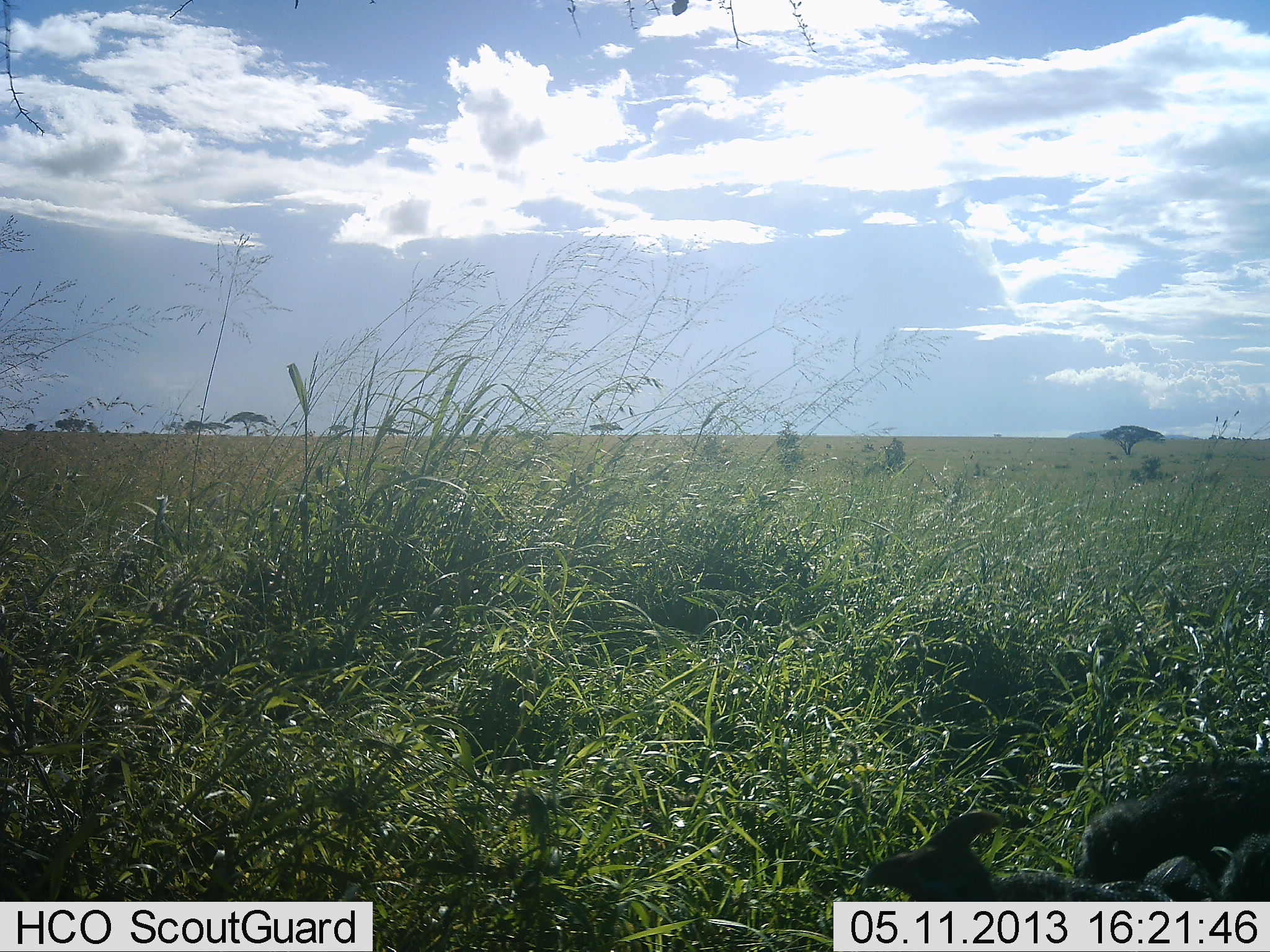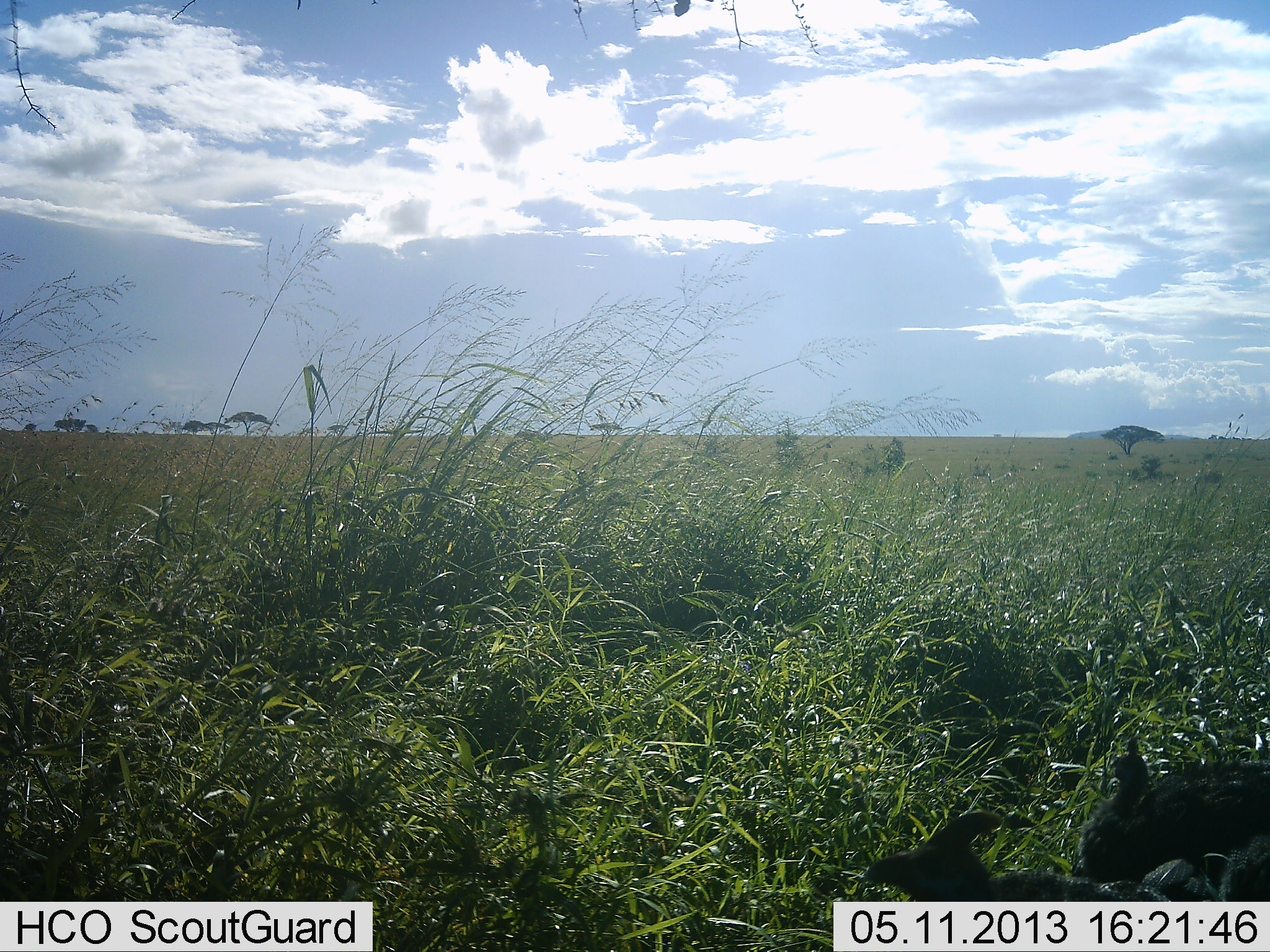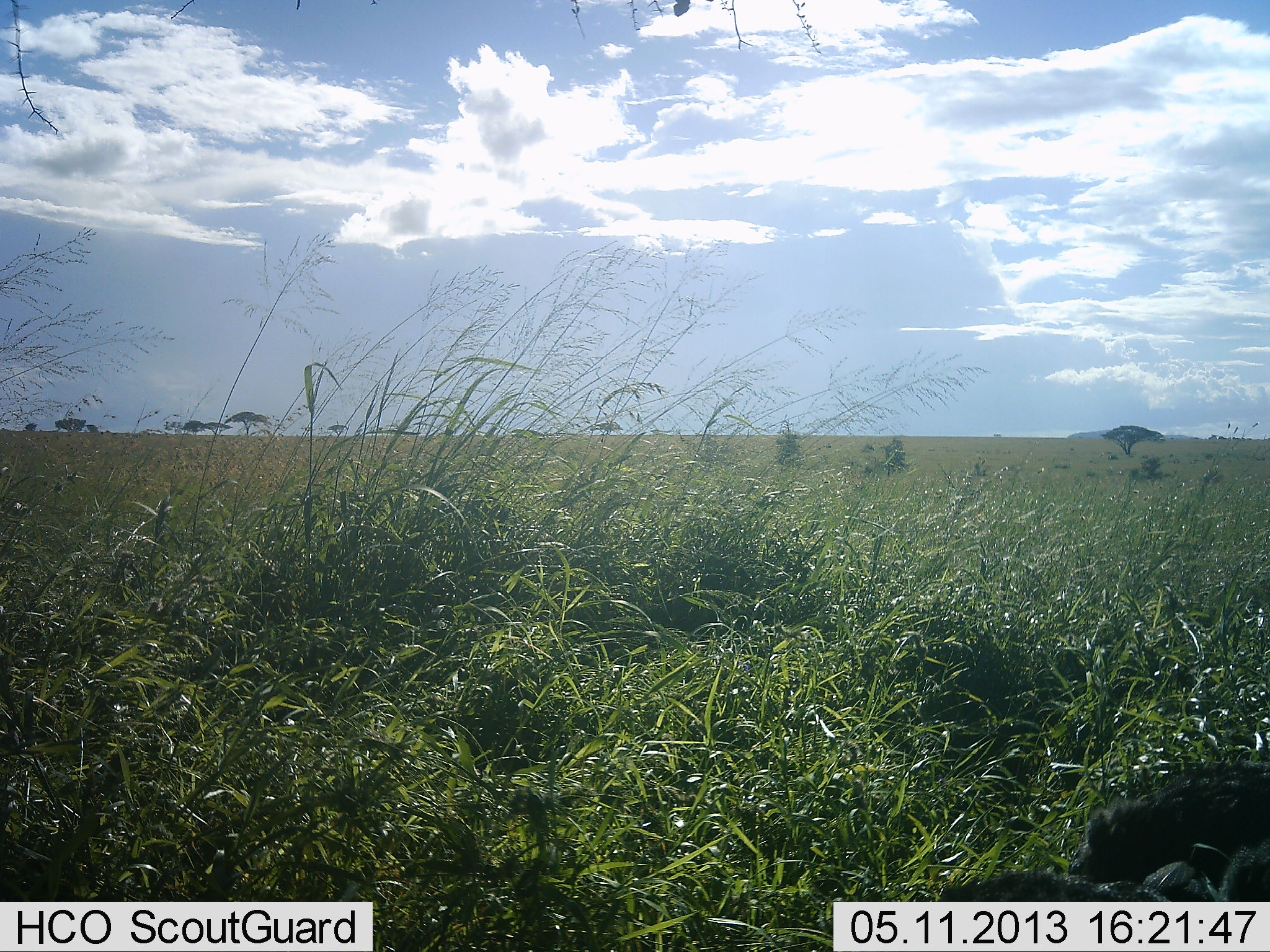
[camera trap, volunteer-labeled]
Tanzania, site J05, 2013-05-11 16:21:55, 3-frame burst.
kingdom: Animalia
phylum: Chordata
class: Aves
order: Galliformes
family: Numididae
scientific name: Numididae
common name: guinea fowl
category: guineafowl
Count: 3.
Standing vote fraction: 43%.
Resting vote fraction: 14%.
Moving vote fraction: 0%.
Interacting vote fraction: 0%.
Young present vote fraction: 0%.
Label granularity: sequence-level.